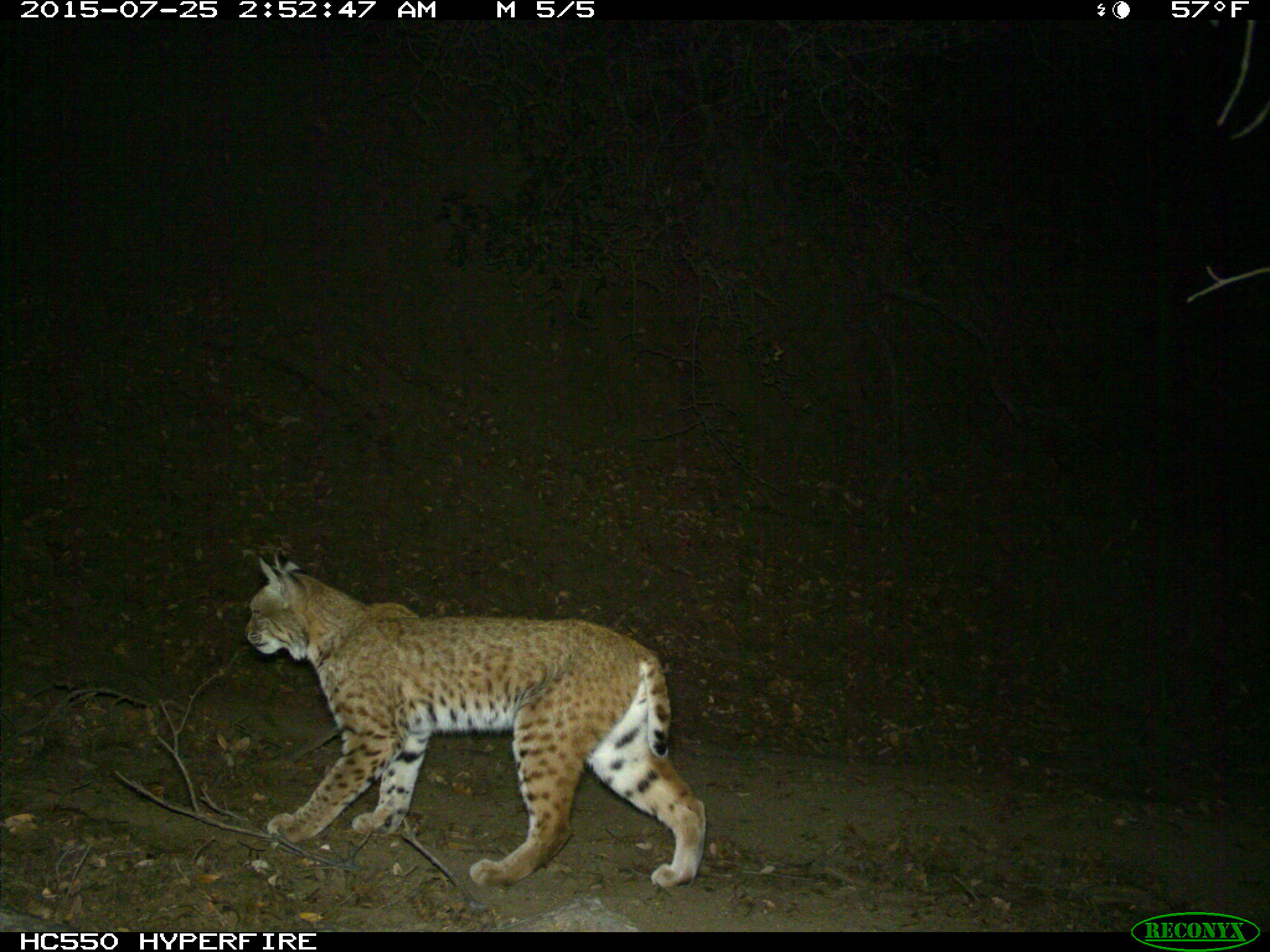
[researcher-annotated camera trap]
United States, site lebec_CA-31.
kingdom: Animalia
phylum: Chordata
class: Mammalia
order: Carnivora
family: Felidae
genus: Lynx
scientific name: Lynx rufus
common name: bobcat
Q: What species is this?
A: Lynx rufus (bobcat).